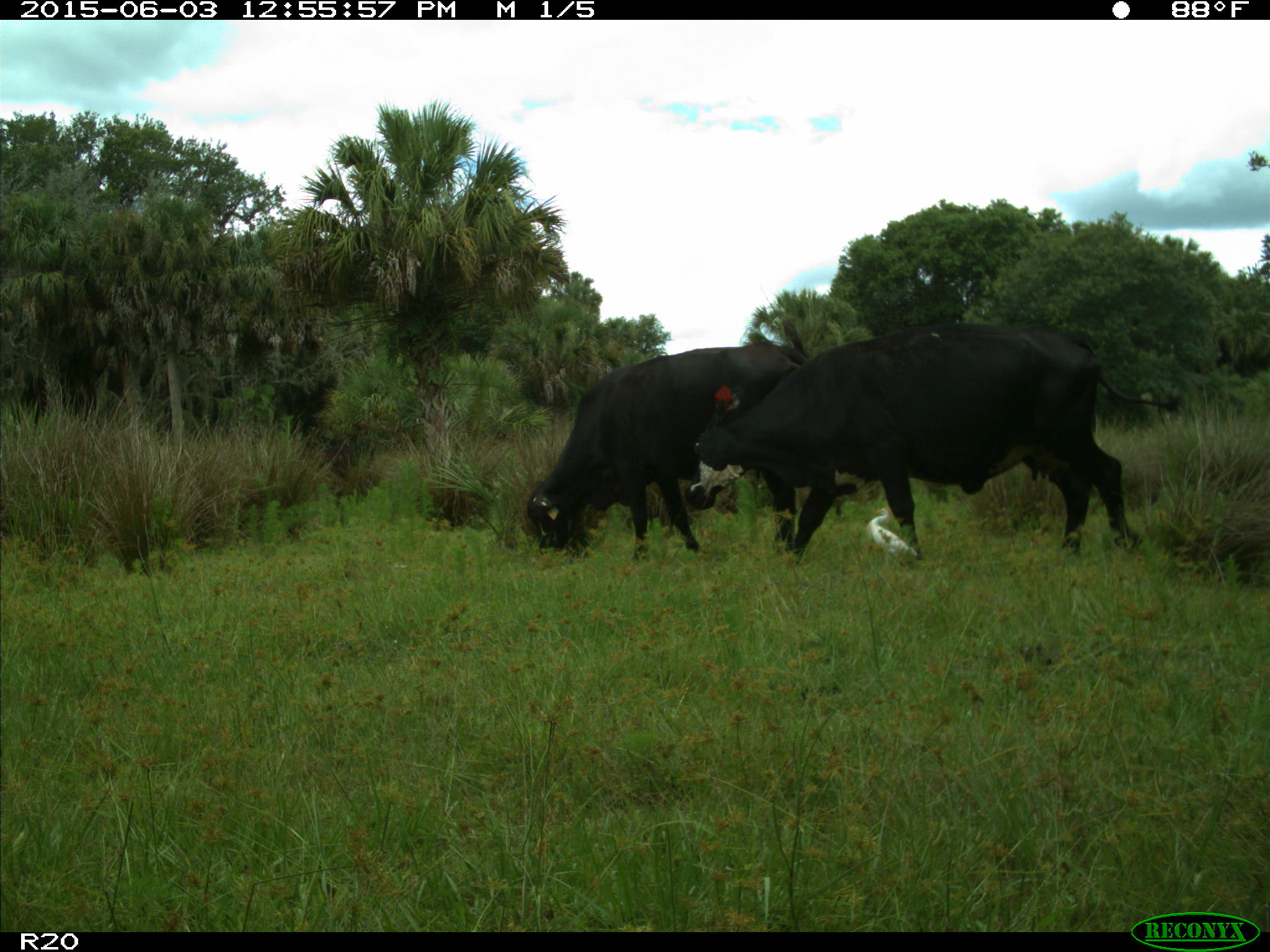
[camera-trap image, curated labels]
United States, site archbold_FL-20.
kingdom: Animalia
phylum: Chordata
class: Mammalia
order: Artiodactyla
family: Bovidae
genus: Bos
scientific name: Bos taurus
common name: domestic cow